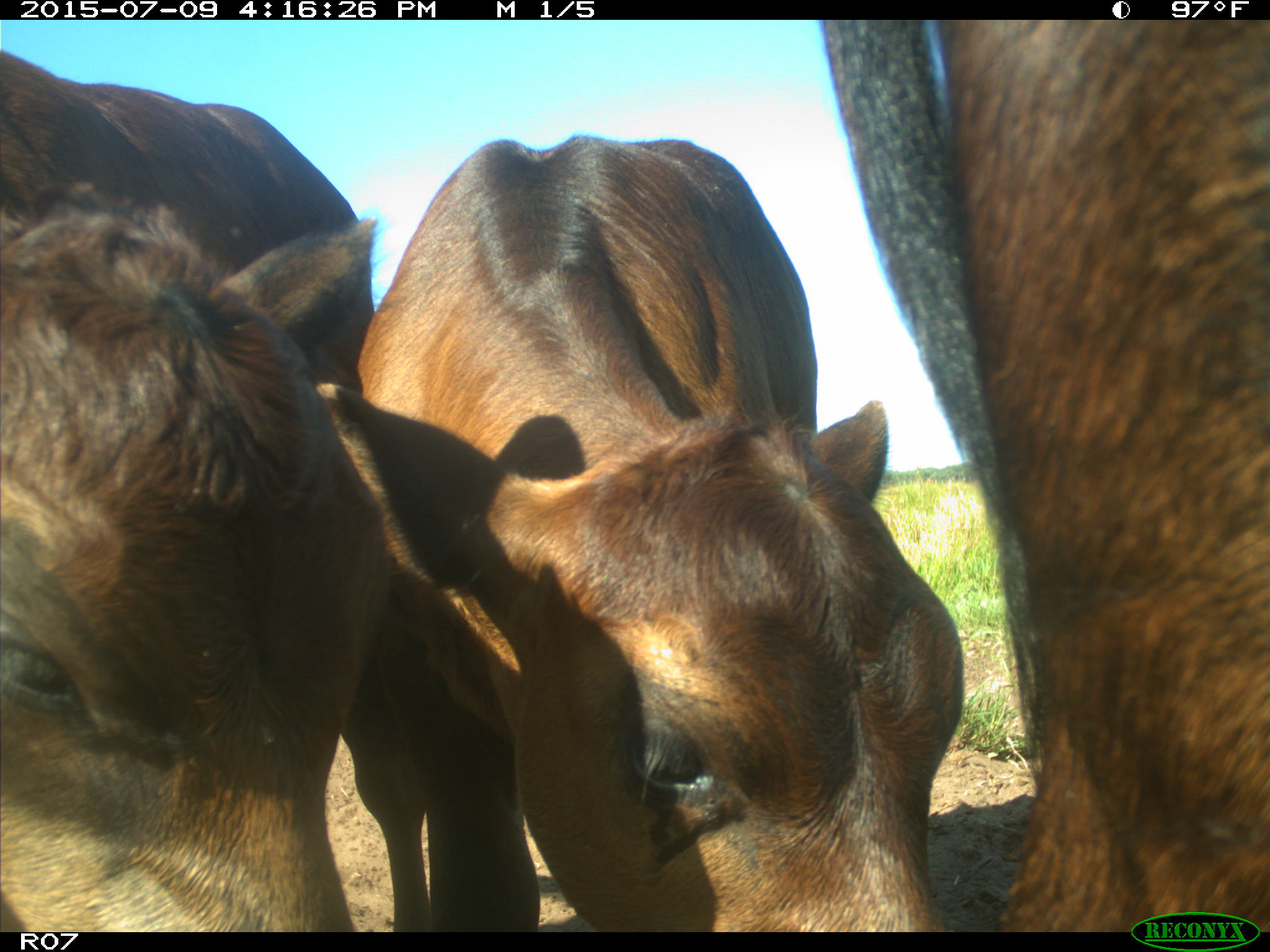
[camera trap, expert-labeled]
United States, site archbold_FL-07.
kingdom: Animalia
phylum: Chordata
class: Mammalia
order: Artiodactyla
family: Bovidae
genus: Bos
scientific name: Bos taurus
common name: domestic cow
Bos taurus (domestic cow).